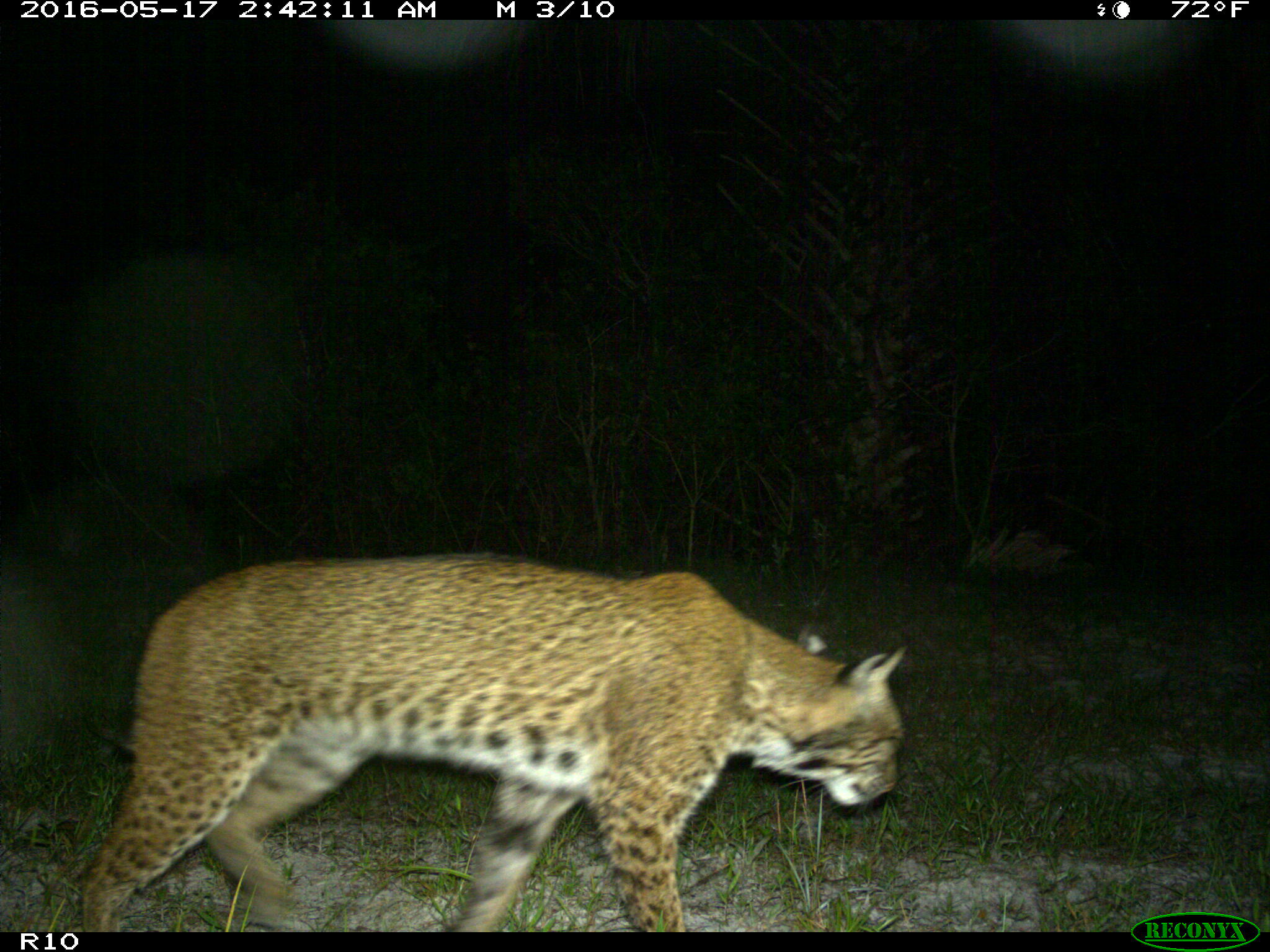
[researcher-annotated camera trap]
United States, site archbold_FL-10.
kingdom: Animalia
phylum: Chordata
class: Mammalia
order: Carnivora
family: Felidae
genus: Lynx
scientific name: Lynx rufus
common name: bobcat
Lynx rufus (bobcat).